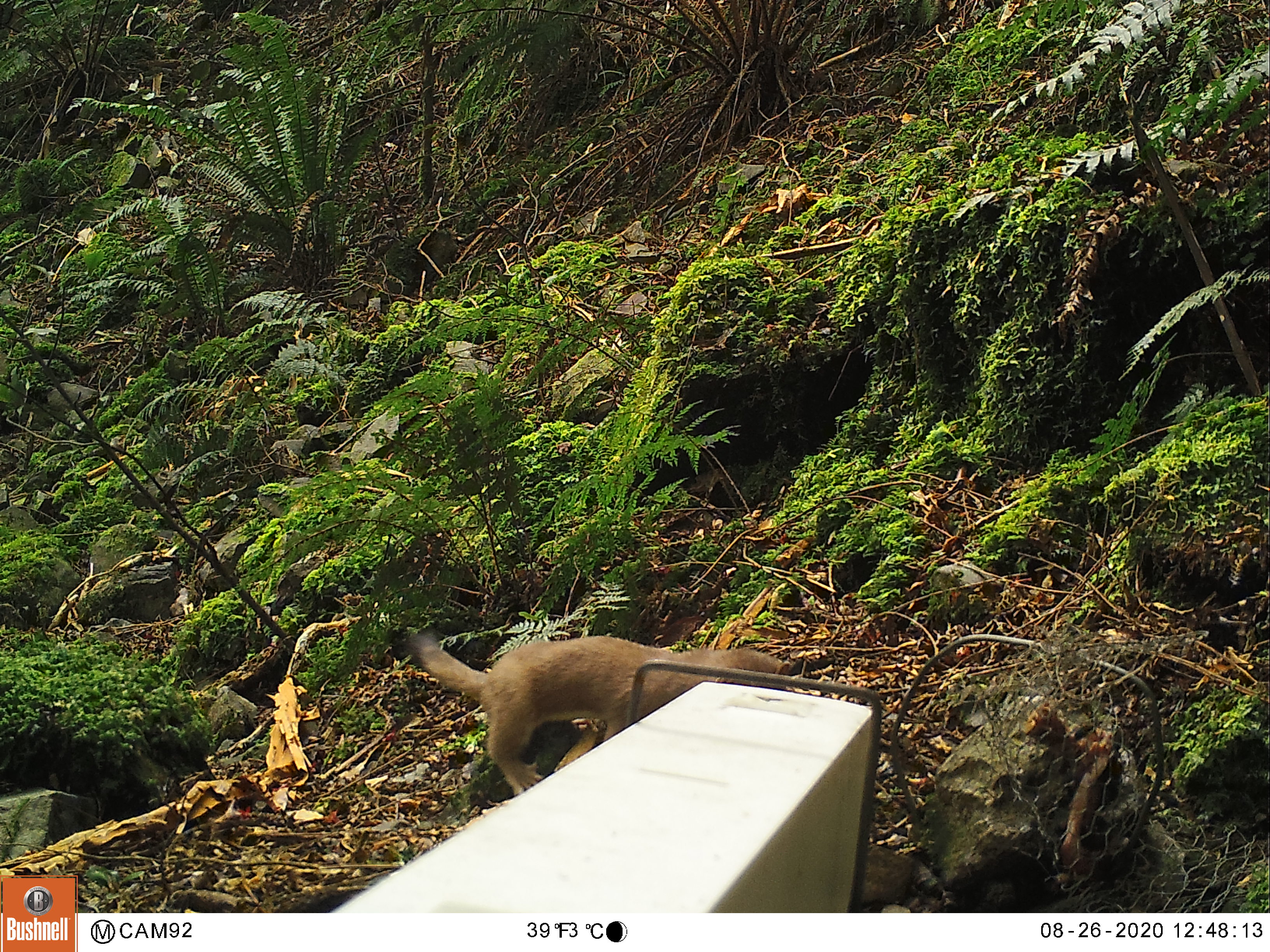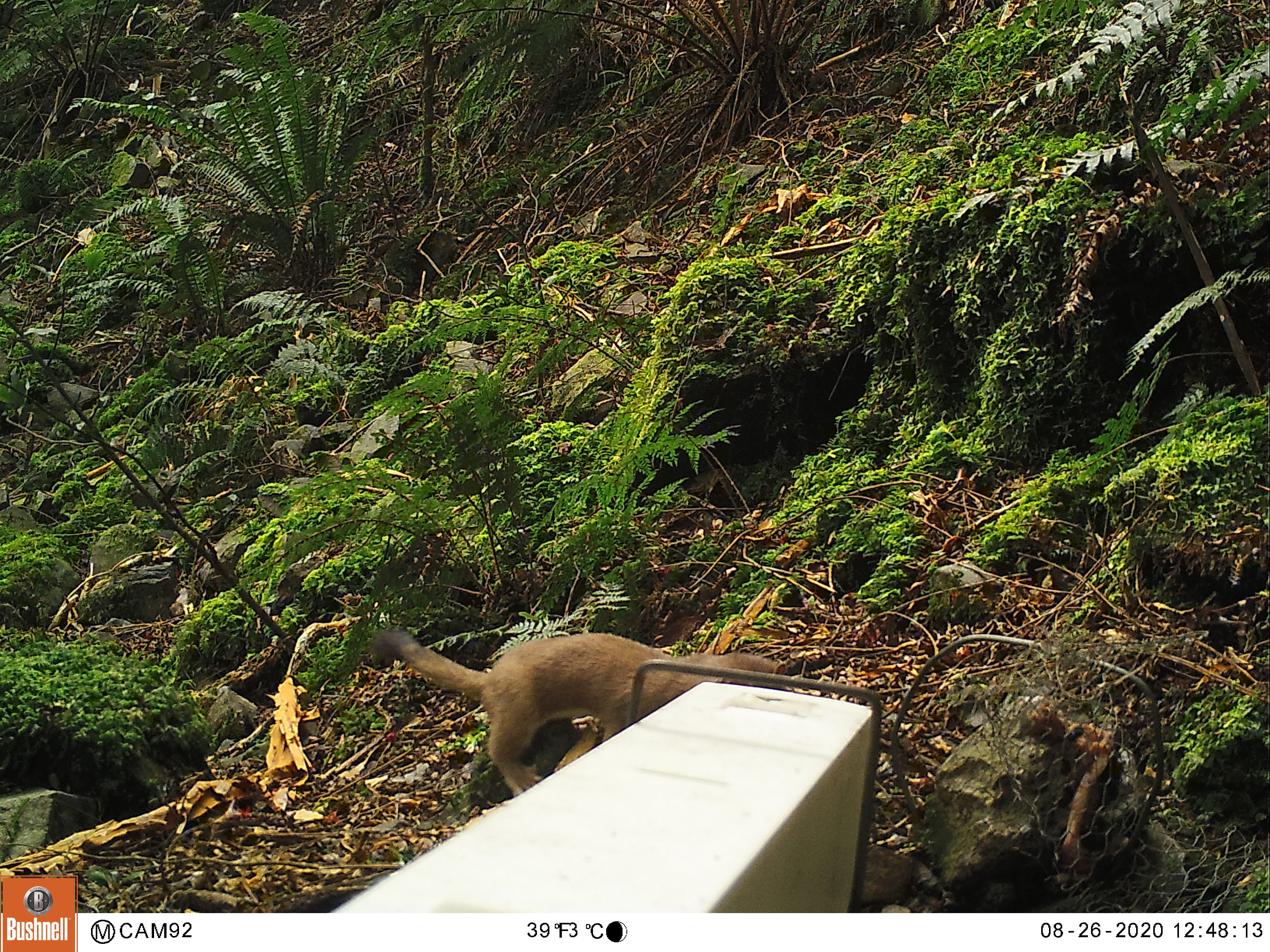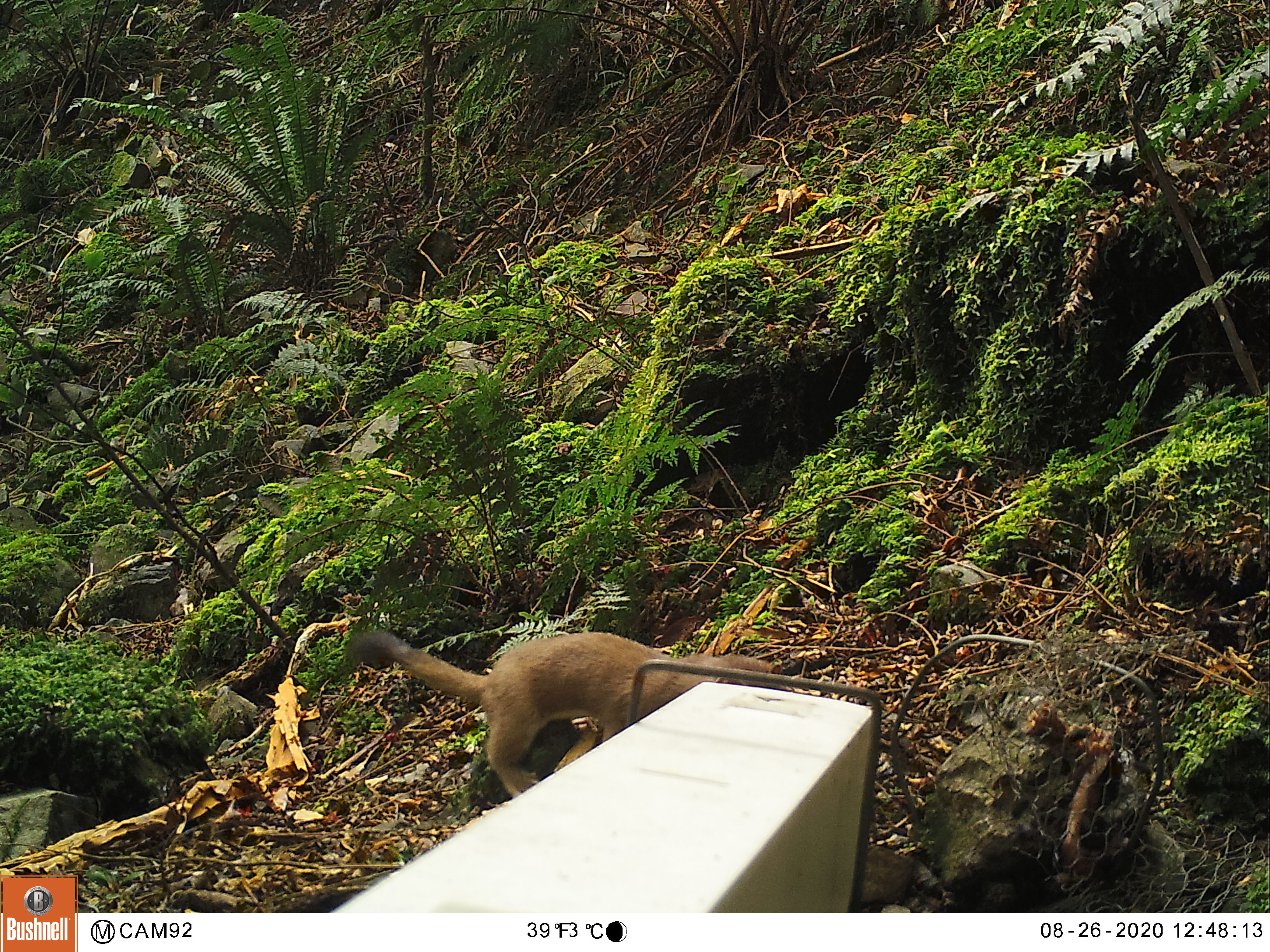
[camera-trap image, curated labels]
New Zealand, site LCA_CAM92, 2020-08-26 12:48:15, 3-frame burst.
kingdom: Animalia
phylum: Chordata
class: Mammalia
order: Carnivora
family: Mustelidae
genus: Mustela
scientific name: Mustela erminea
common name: stoat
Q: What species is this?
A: Stoat (Mustela erminea).